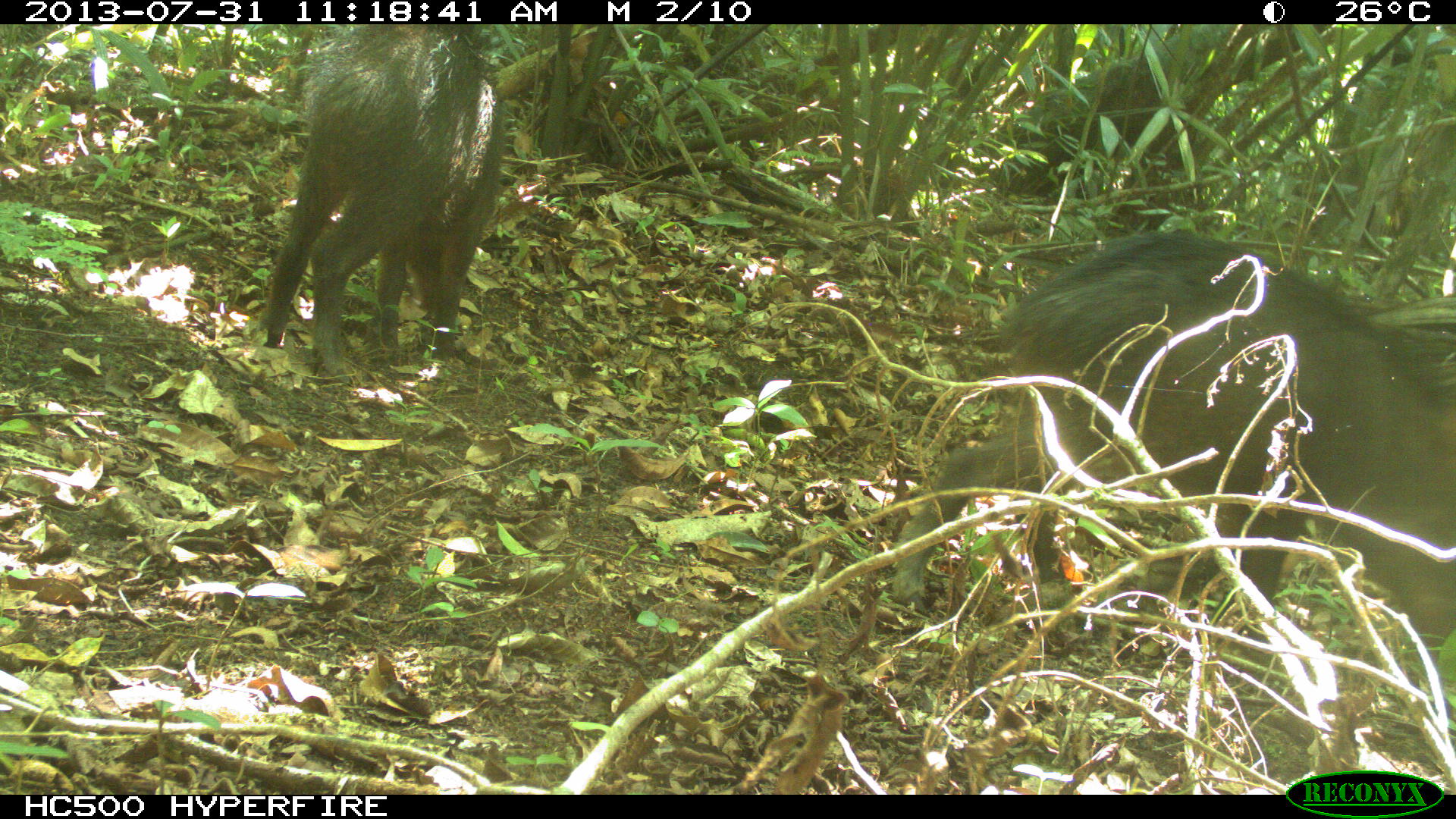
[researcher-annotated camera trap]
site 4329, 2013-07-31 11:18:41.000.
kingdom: Animalia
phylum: Chordata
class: Mammalia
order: Artiodactyla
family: Tayassuidae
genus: Tayassu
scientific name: Tayassu pecari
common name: white-lipped peccary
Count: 4.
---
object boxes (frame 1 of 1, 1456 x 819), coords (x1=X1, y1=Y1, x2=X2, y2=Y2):
tayassu pecari: (x1=891, y1=225, x2=1456, y2=668); (x1=259, y1=23, x2=504, y2=379)